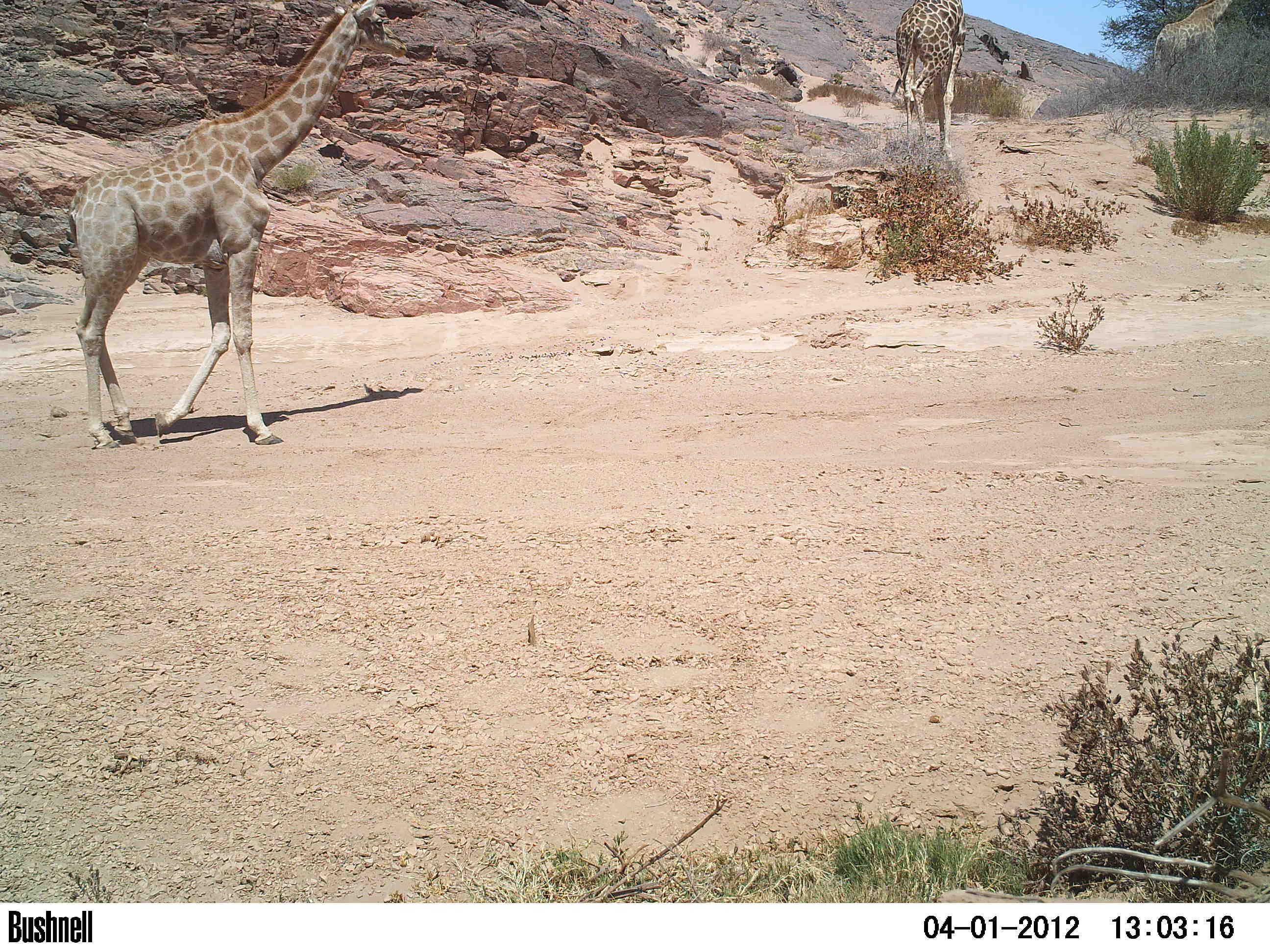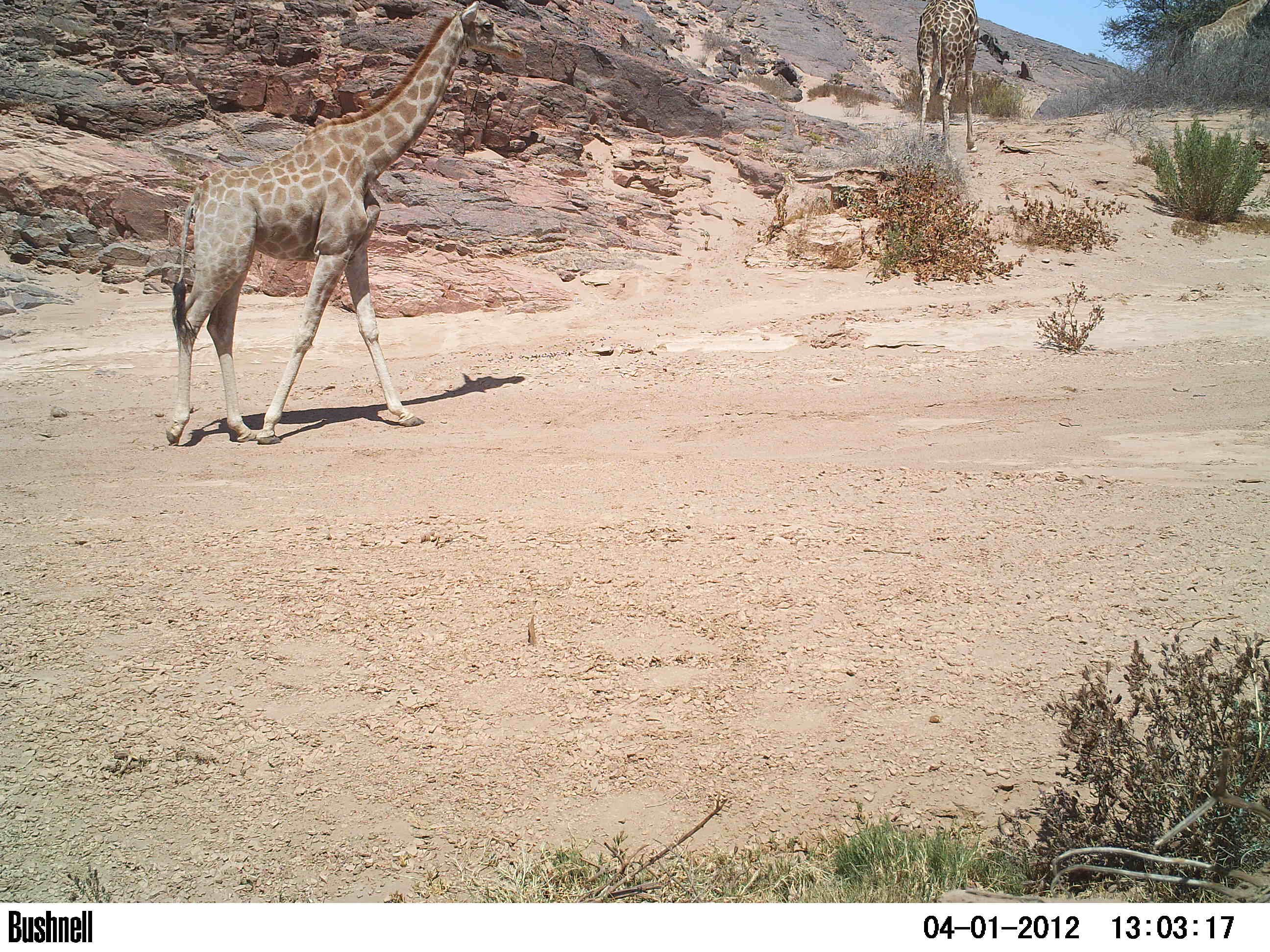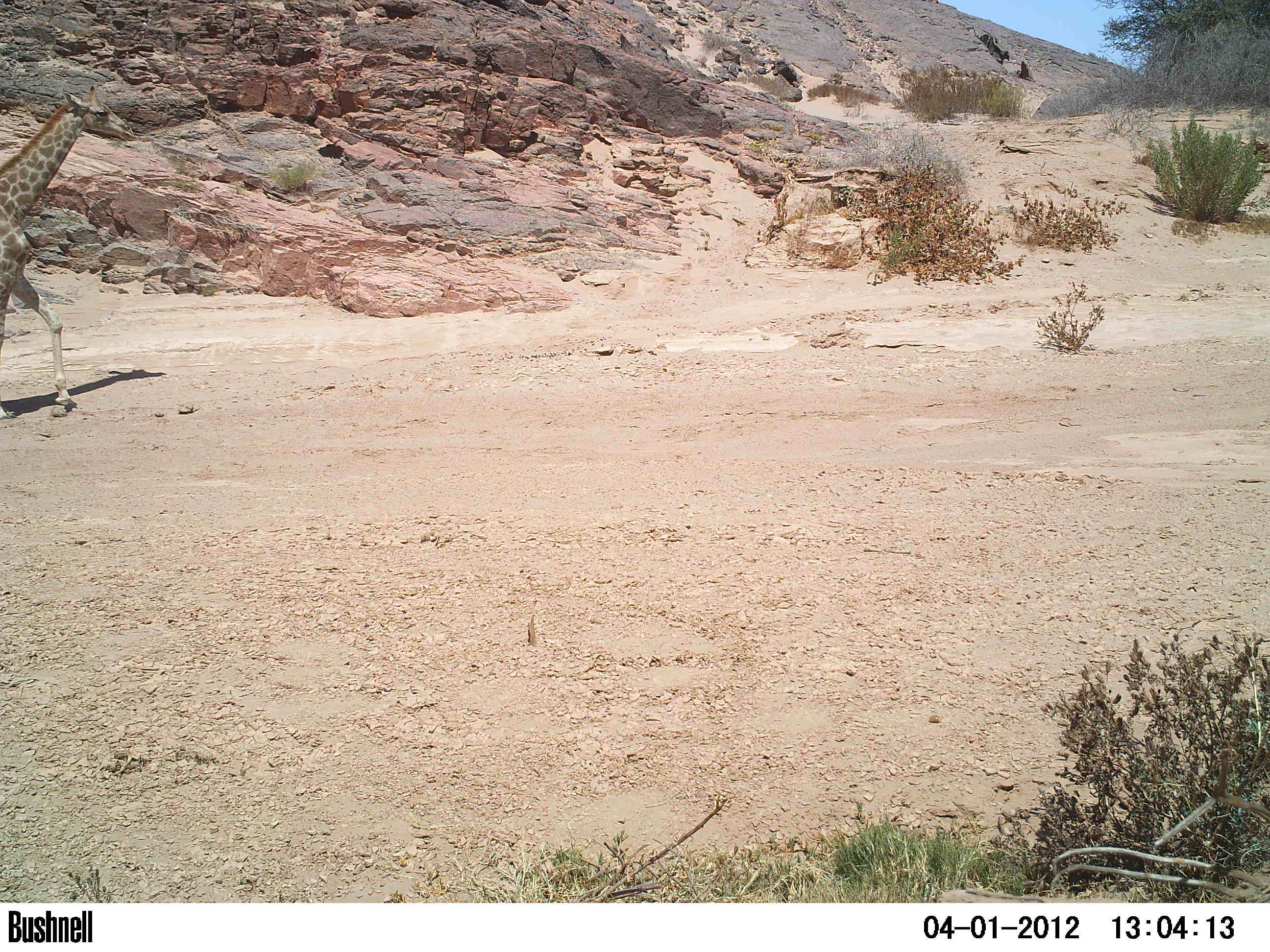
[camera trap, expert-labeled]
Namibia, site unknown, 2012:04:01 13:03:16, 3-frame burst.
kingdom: Animalia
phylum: Chordata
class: Mammalia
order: Artiodactyla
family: Giraffidae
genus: Giraffa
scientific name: Giraffa camelopardalis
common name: giraffe